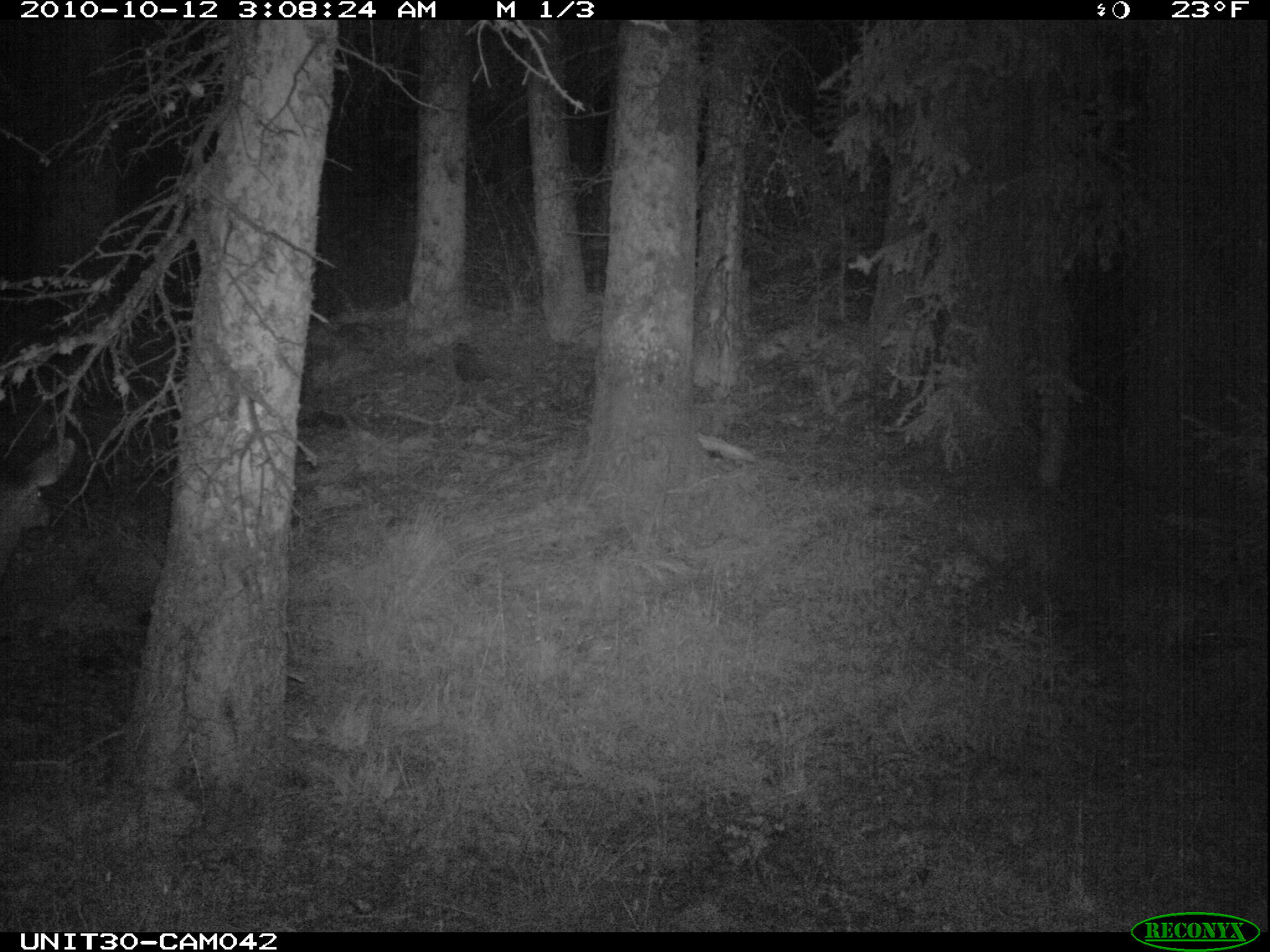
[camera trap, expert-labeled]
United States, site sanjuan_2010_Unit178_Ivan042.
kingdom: Animalia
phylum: Chordata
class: Mammalia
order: Artiodactyla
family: Cervidae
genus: Odocoileus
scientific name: Odocoileus hemionus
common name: mule deer